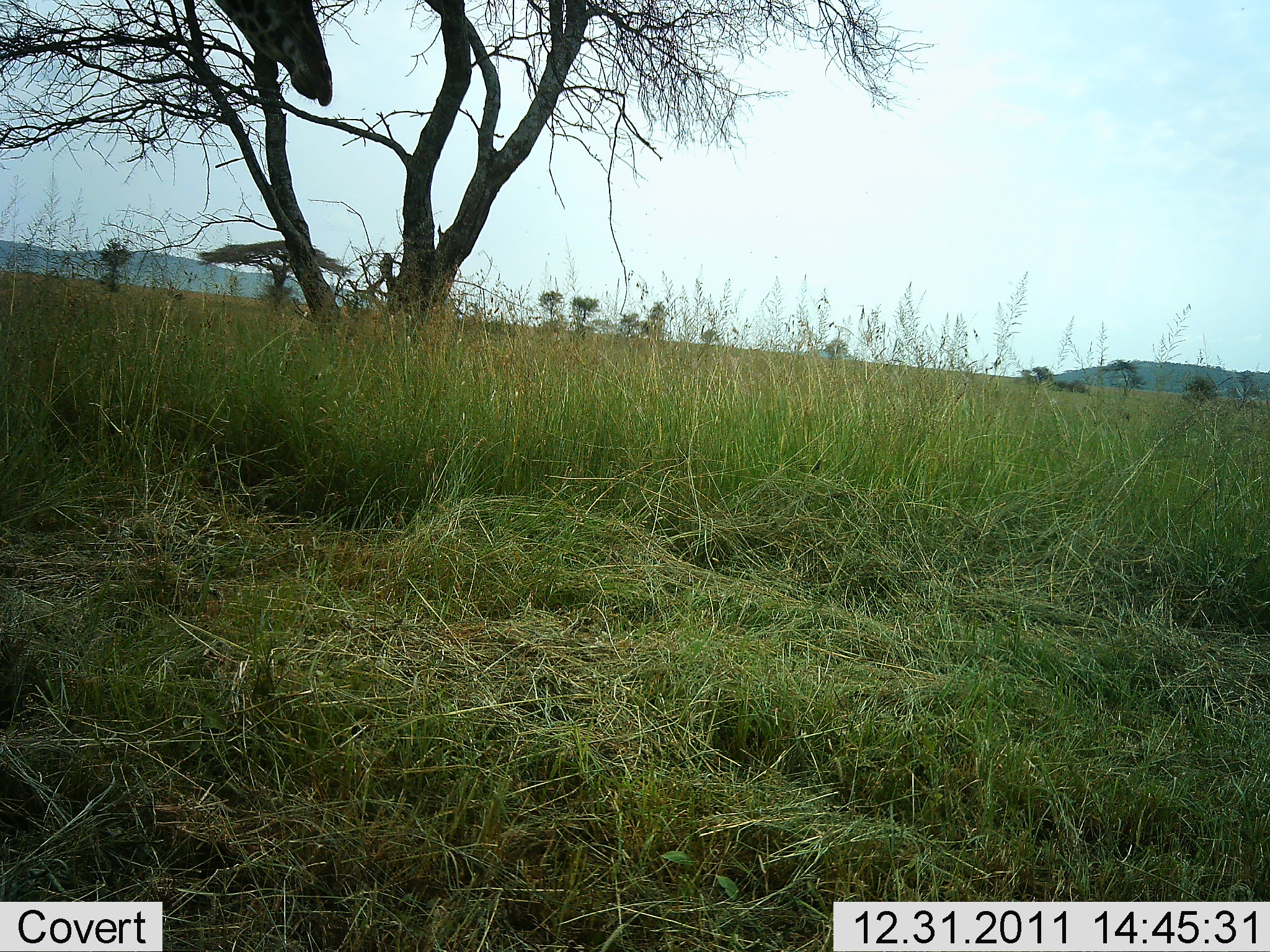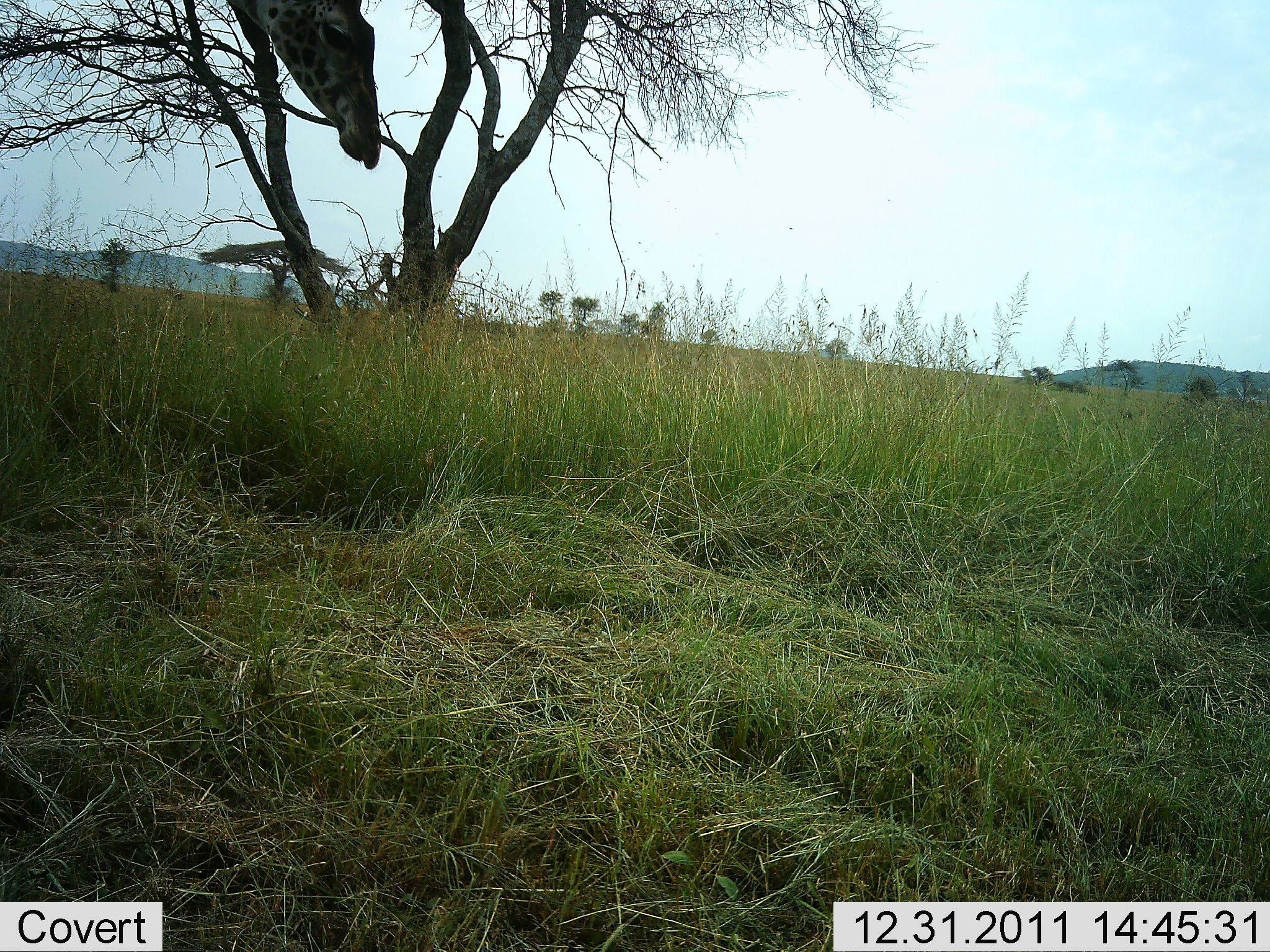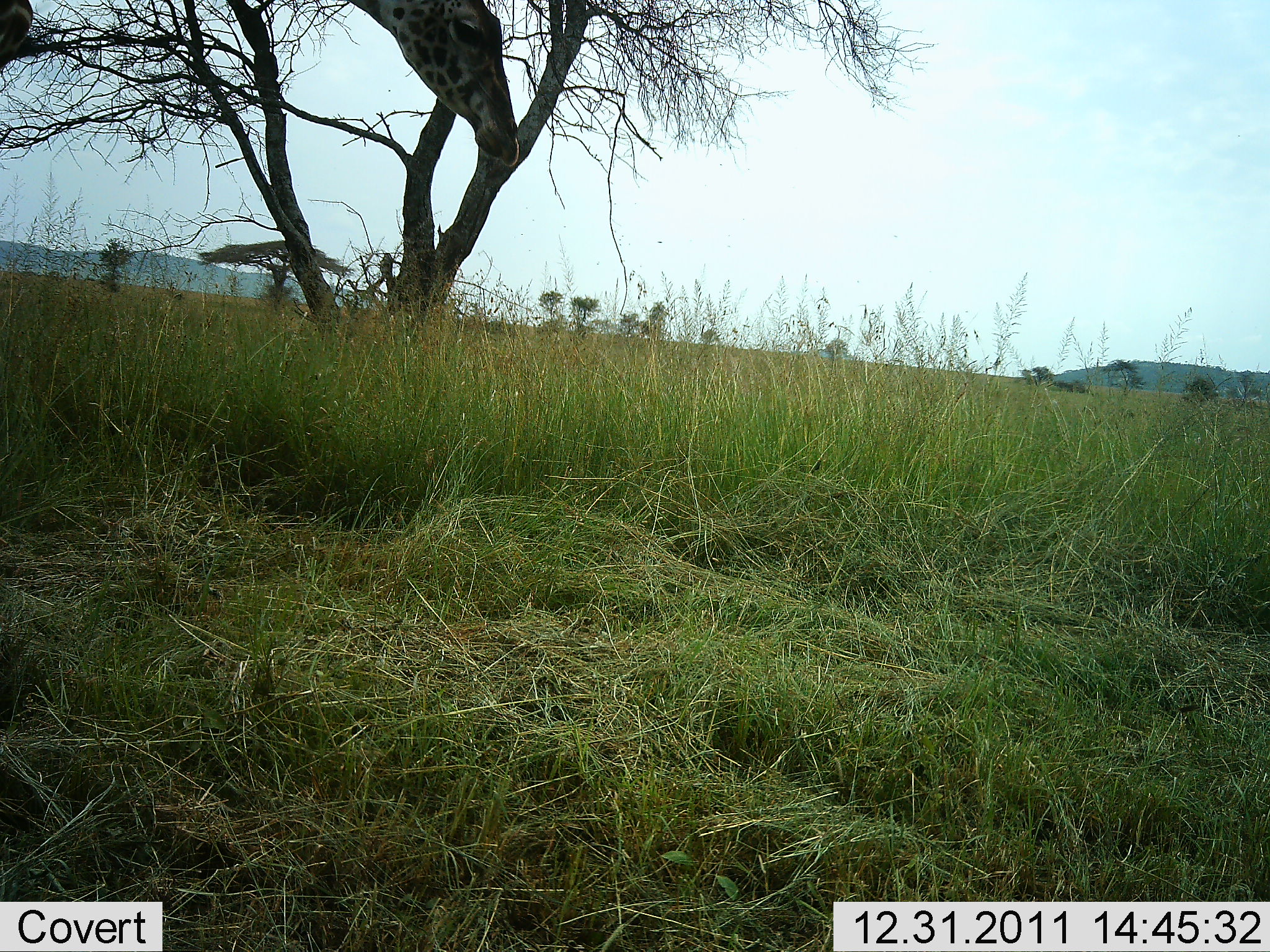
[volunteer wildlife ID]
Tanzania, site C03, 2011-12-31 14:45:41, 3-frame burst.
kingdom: Animalia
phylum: Chordata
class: Mammalia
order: Artiodactyla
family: Giraffidae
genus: Giraffa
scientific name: Giraffa camelopardalis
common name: giraffe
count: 1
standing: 32%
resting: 0%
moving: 55%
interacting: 0%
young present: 0%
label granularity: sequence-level